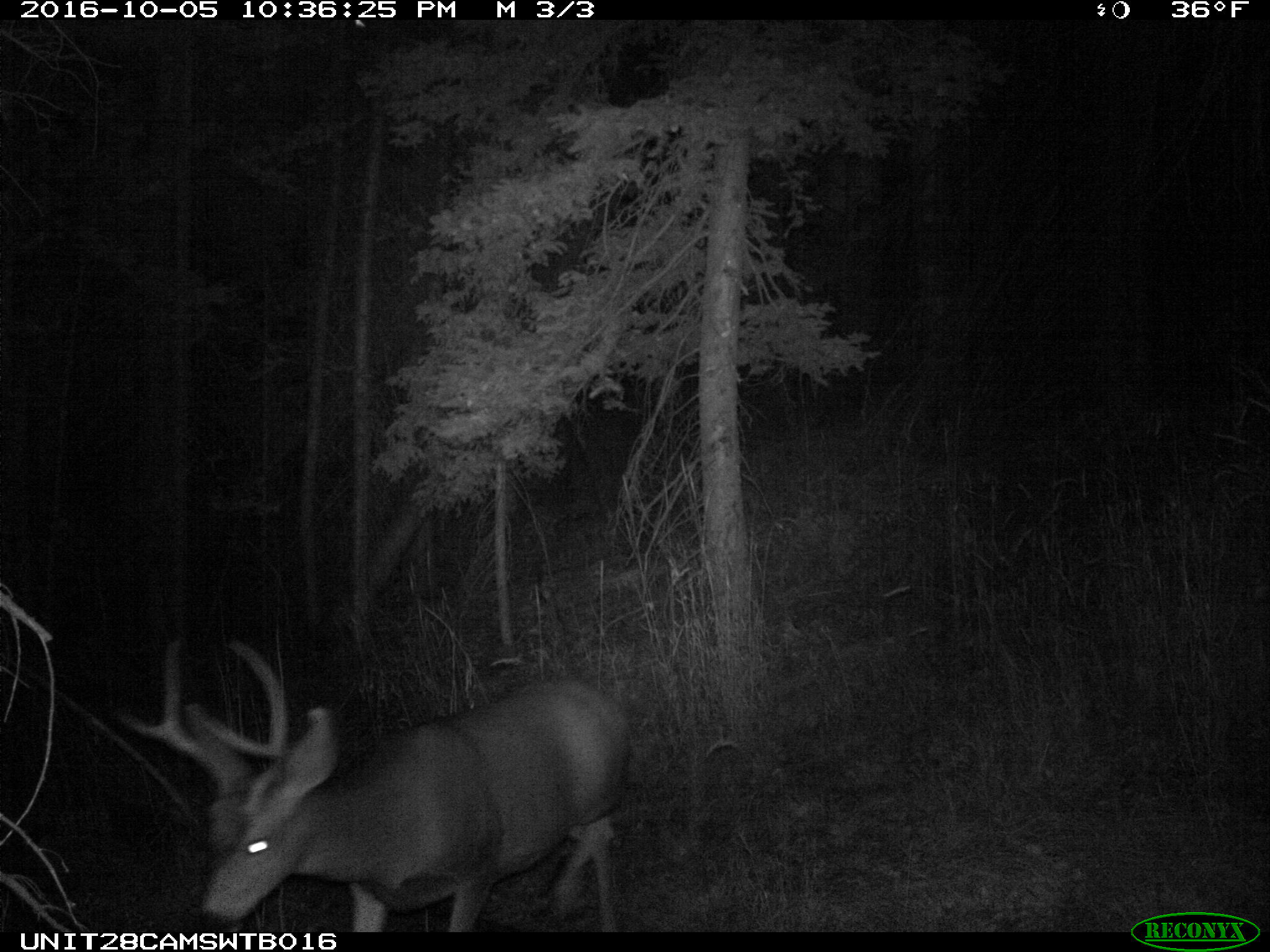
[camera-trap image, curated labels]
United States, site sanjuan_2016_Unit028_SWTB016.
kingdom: Animalia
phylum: Chordata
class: Mammalia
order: Artiodactyla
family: Cervidae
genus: Odocoileus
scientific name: Odocoileus hemionus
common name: mule deer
Odocoileus hemionus (mule deer).